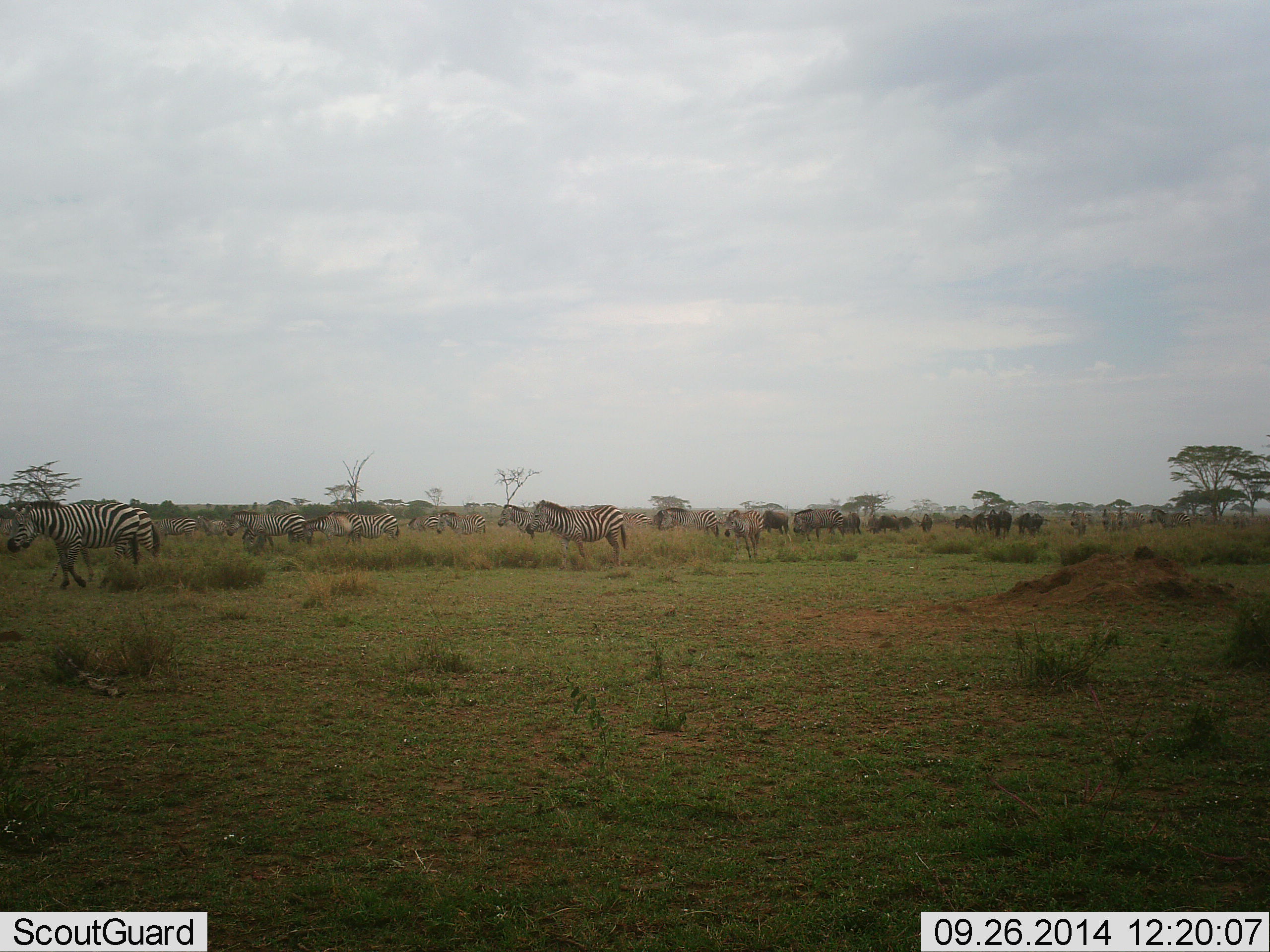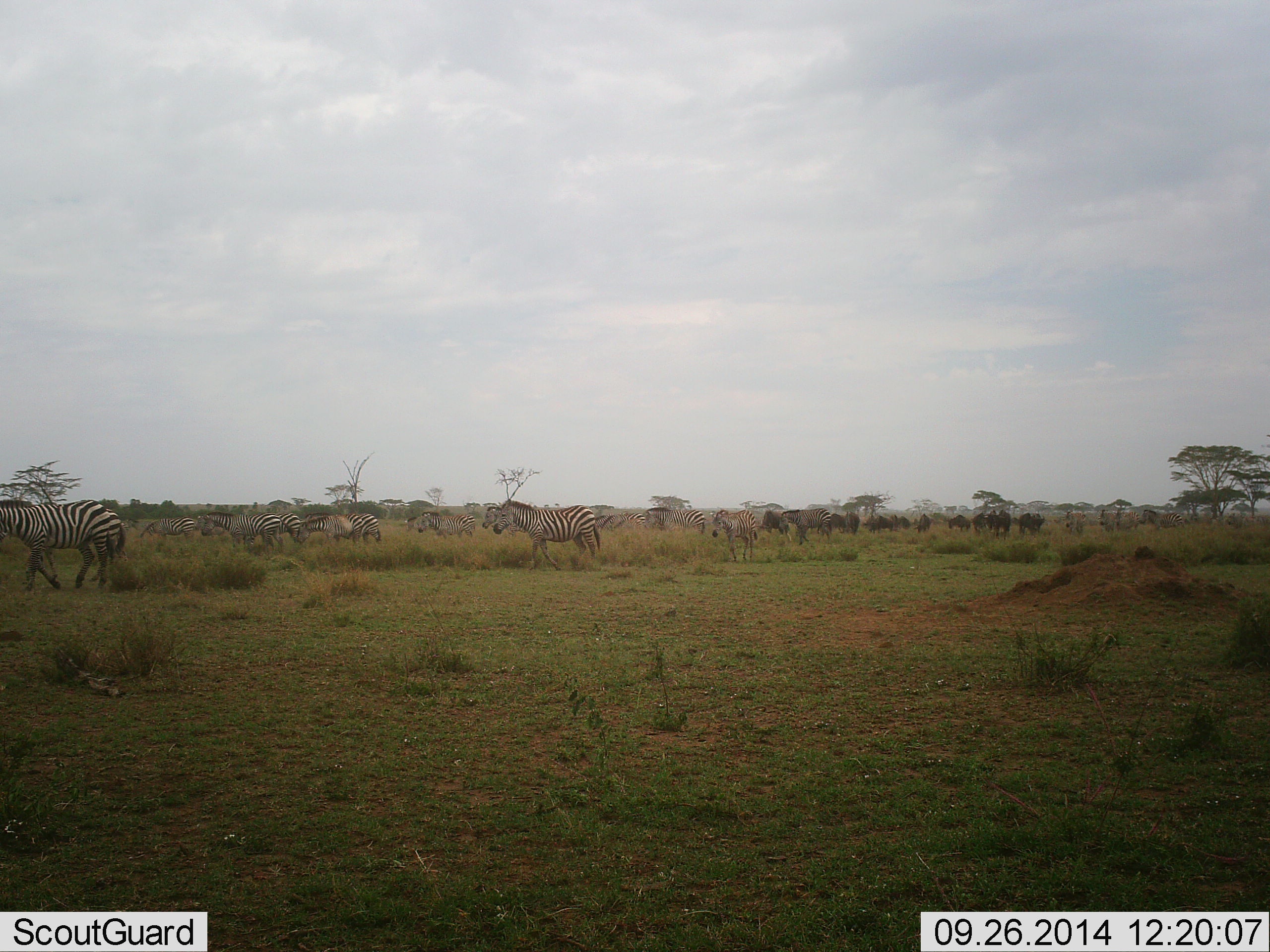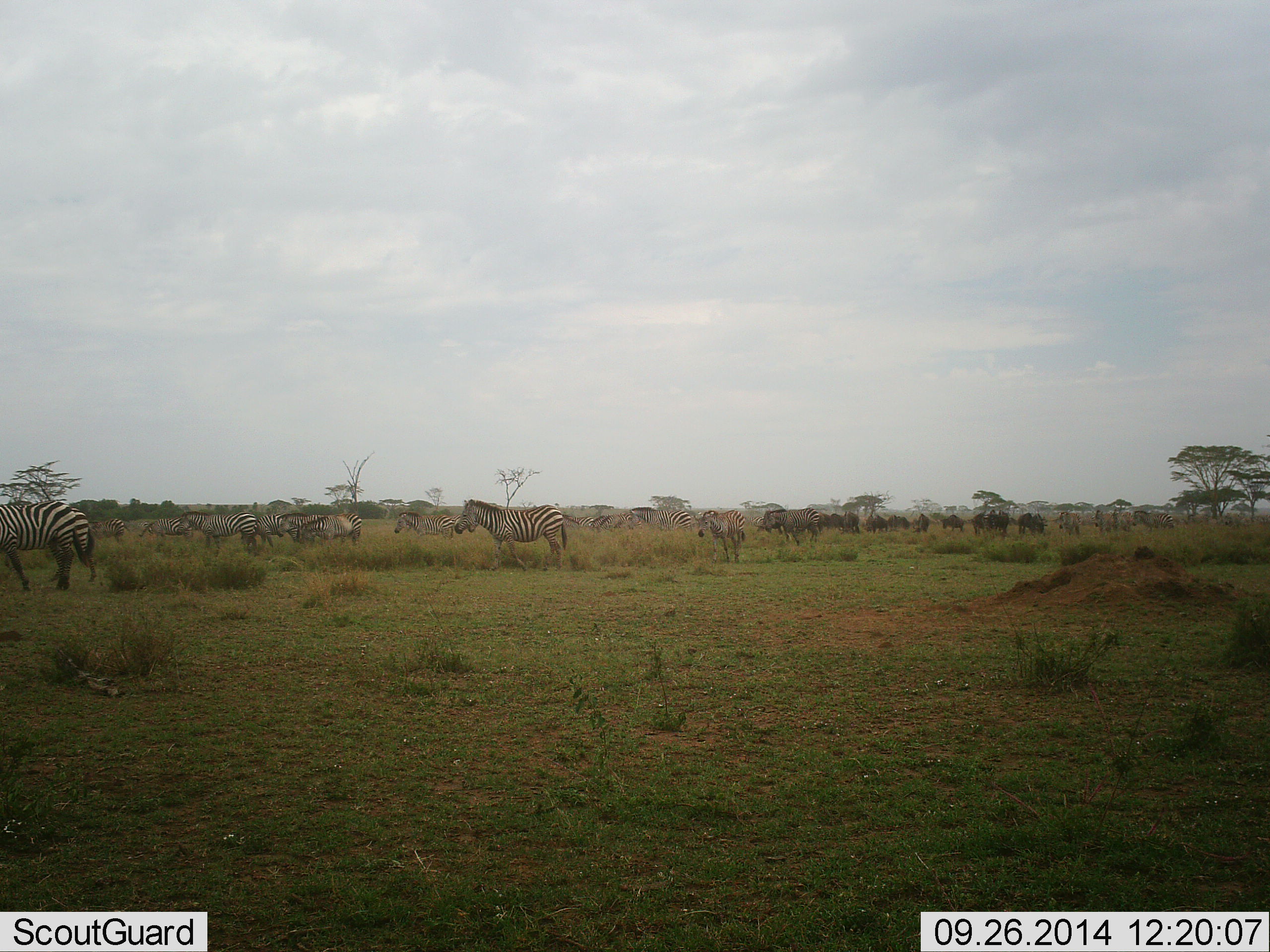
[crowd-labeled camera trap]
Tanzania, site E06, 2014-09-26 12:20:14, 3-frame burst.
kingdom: Animalia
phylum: Chordata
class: Mammalia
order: Artiodactyla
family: Bovidae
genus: Connochaetes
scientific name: Connochaetes taurinus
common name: blue wildebeest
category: wildebeest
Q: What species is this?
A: Wildebeest (blue wildebeest) (Connochaetes taurinus).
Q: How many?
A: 11-50.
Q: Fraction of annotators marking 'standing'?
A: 20%.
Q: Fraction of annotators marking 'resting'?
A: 0%.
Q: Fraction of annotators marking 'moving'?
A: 80%.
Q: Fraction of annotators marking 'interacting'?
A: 0%.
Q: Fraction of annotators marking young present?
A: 0%.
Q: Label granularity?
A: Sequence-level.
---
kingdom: Animalia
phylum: Chordata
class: Mammalia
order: Perissodactyla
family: Equidae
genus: Equus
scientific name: Equus quagga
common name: plains zebra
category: zebra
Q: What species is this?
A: Zebra (plains zebra) (Equus quagga).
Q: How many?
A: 11-50.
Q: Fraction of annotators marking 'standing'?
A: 8%.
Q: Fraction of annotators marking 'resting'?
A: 0%.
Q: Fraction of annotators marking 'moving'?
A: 100%.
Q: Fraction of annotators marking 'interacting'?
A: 0%.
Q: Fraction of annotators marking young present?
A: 0%.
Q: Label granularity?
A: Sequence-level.